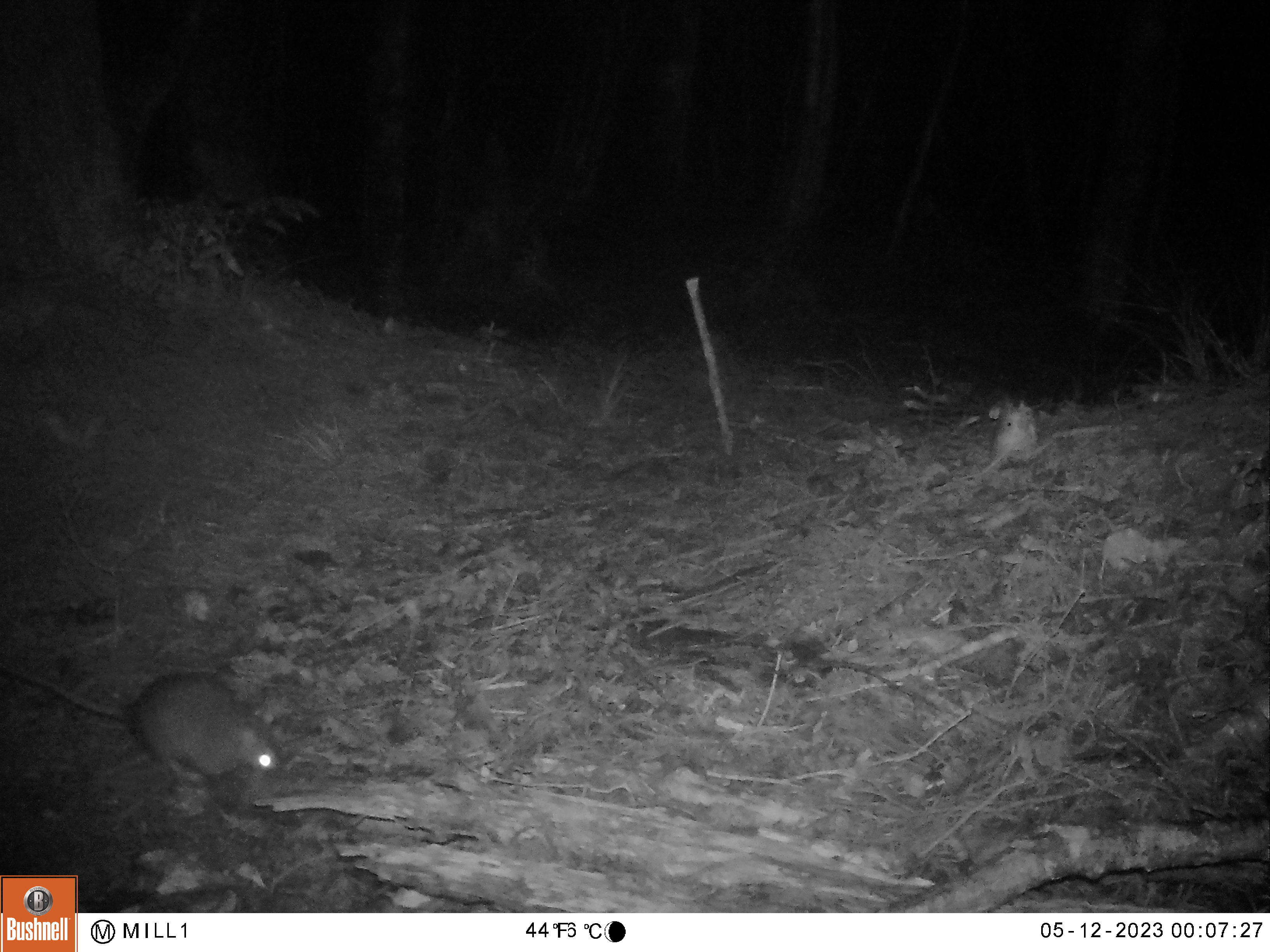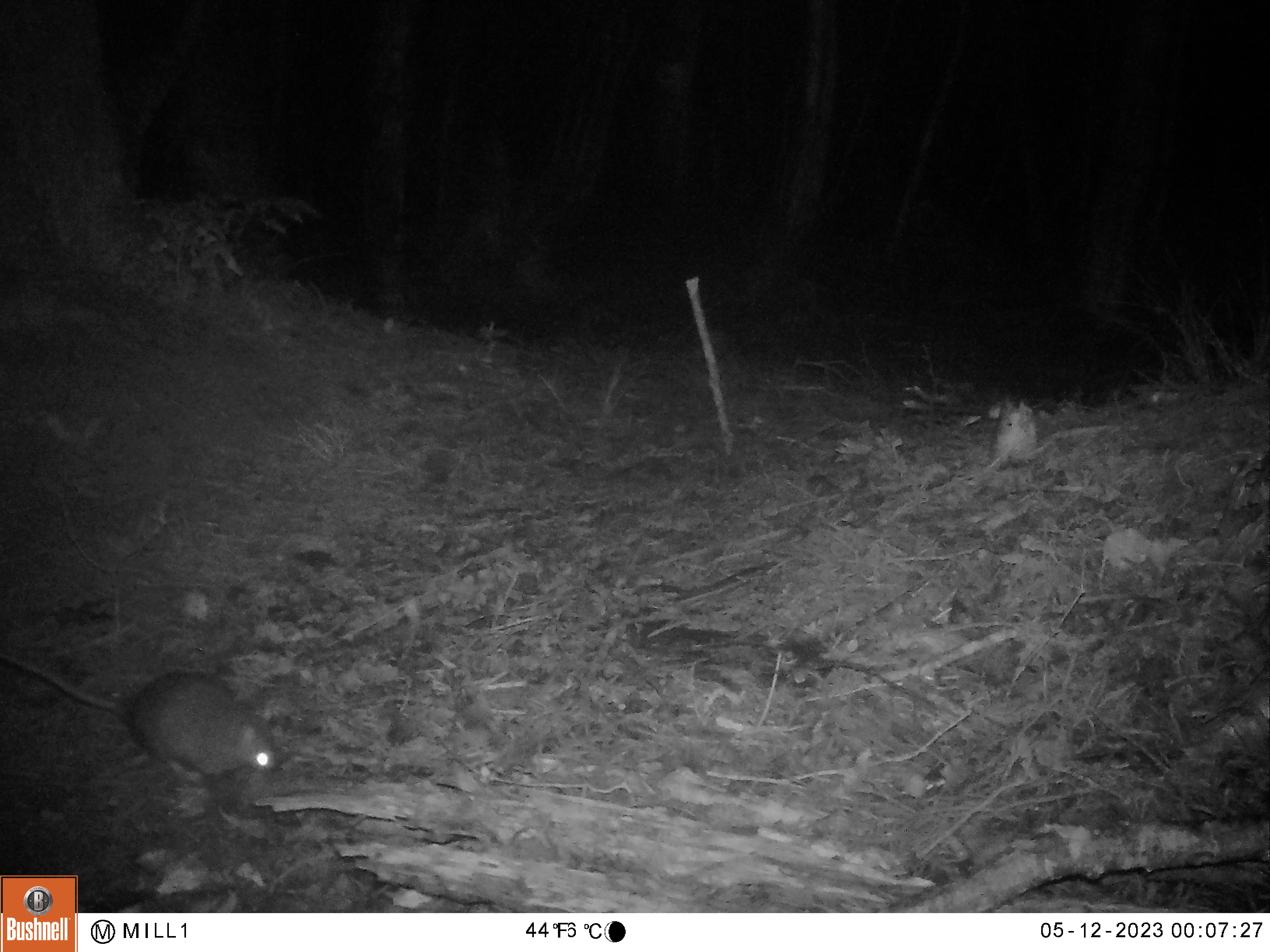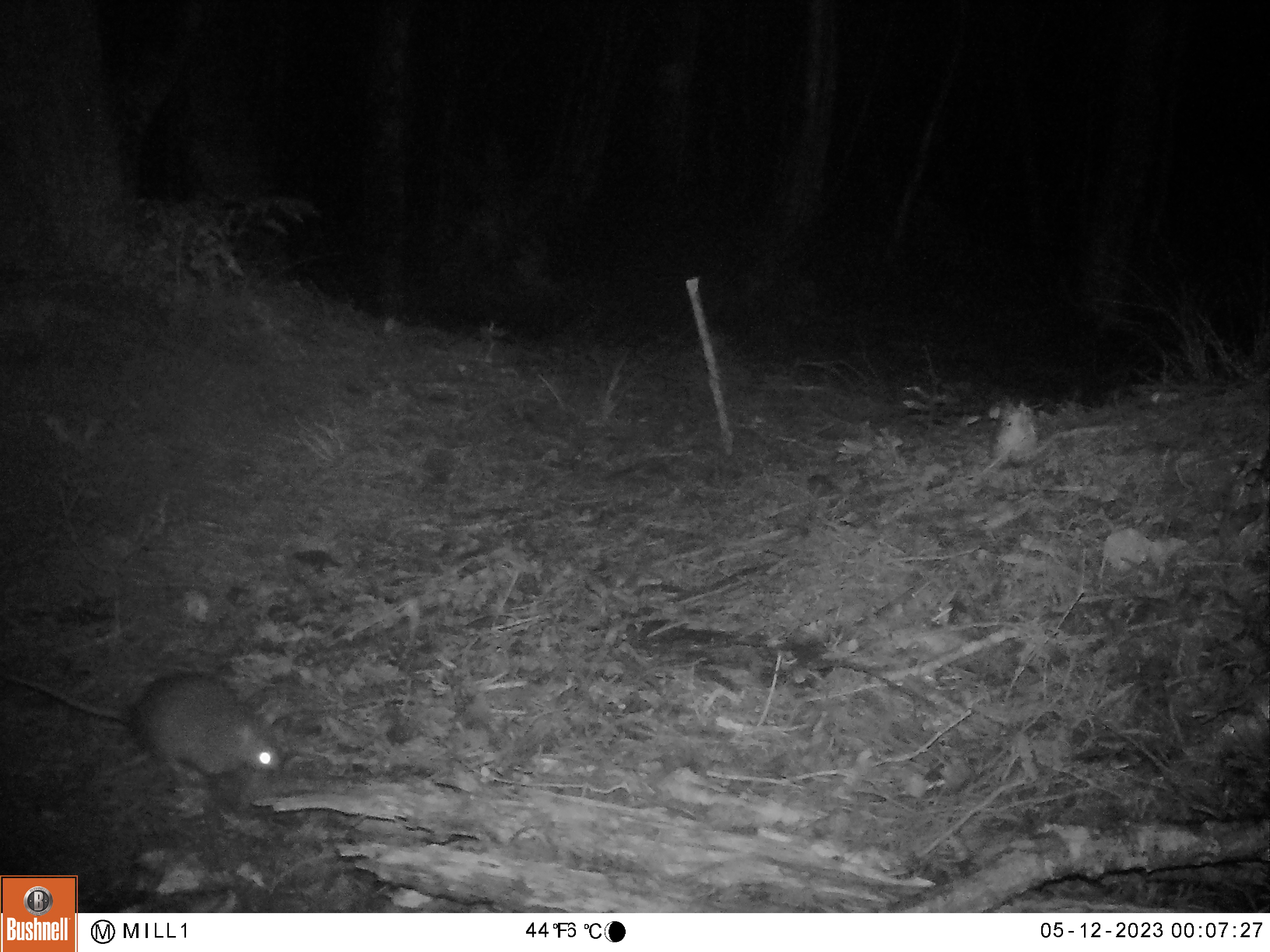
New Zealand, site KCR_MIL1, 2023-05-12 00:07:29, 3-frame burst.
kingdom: Animalia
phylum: Chordata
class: Mammalia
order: Rodentia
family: Muridae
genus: Rattus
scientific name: Rattus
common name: rat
Rat (Rattus).